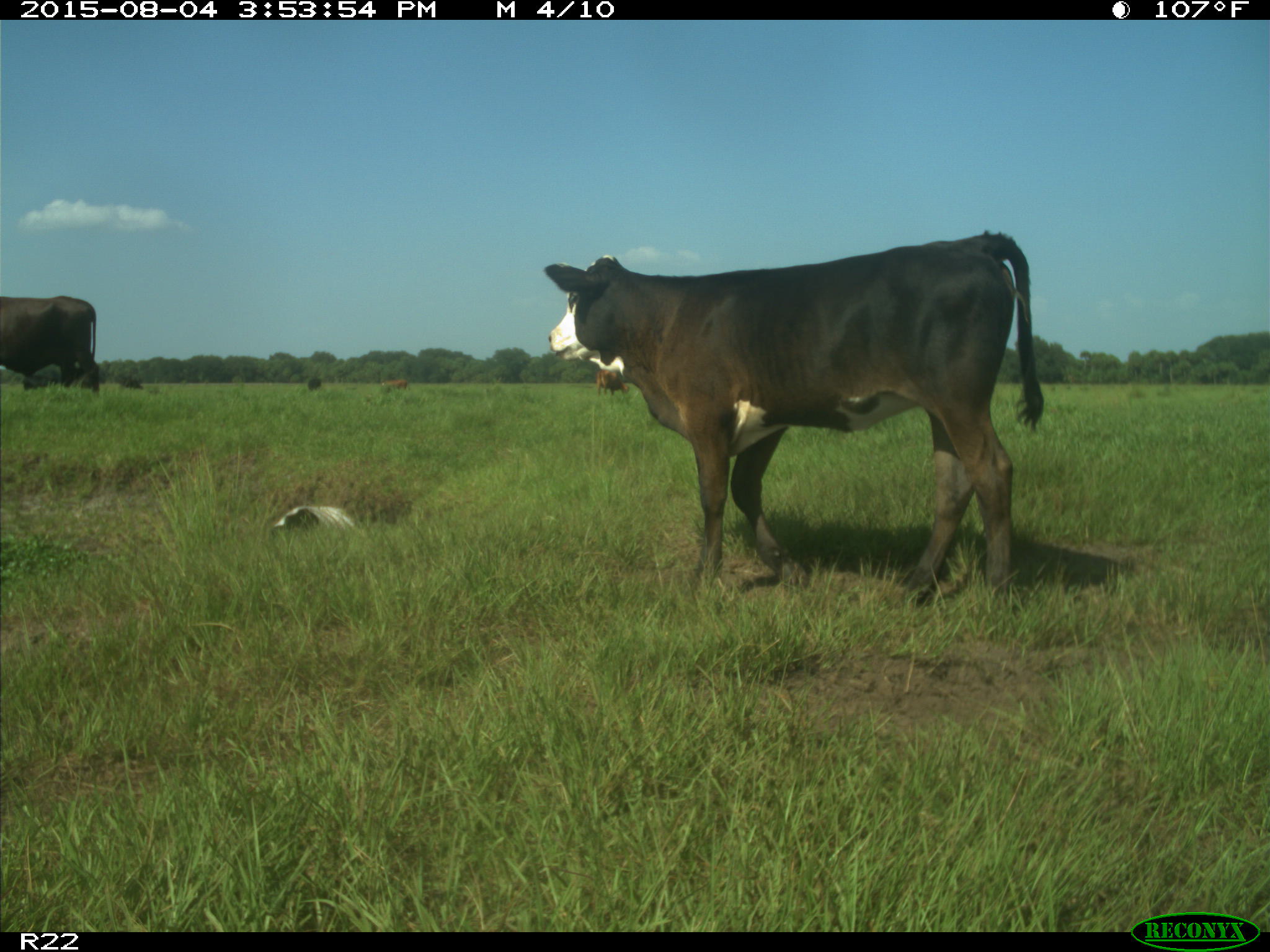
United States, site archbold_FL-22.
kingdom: Animalia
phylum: Chordata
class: Mammalia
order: Artiodactyla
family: Bovidae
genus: Bos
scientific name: Bos taurus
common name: domestic cow